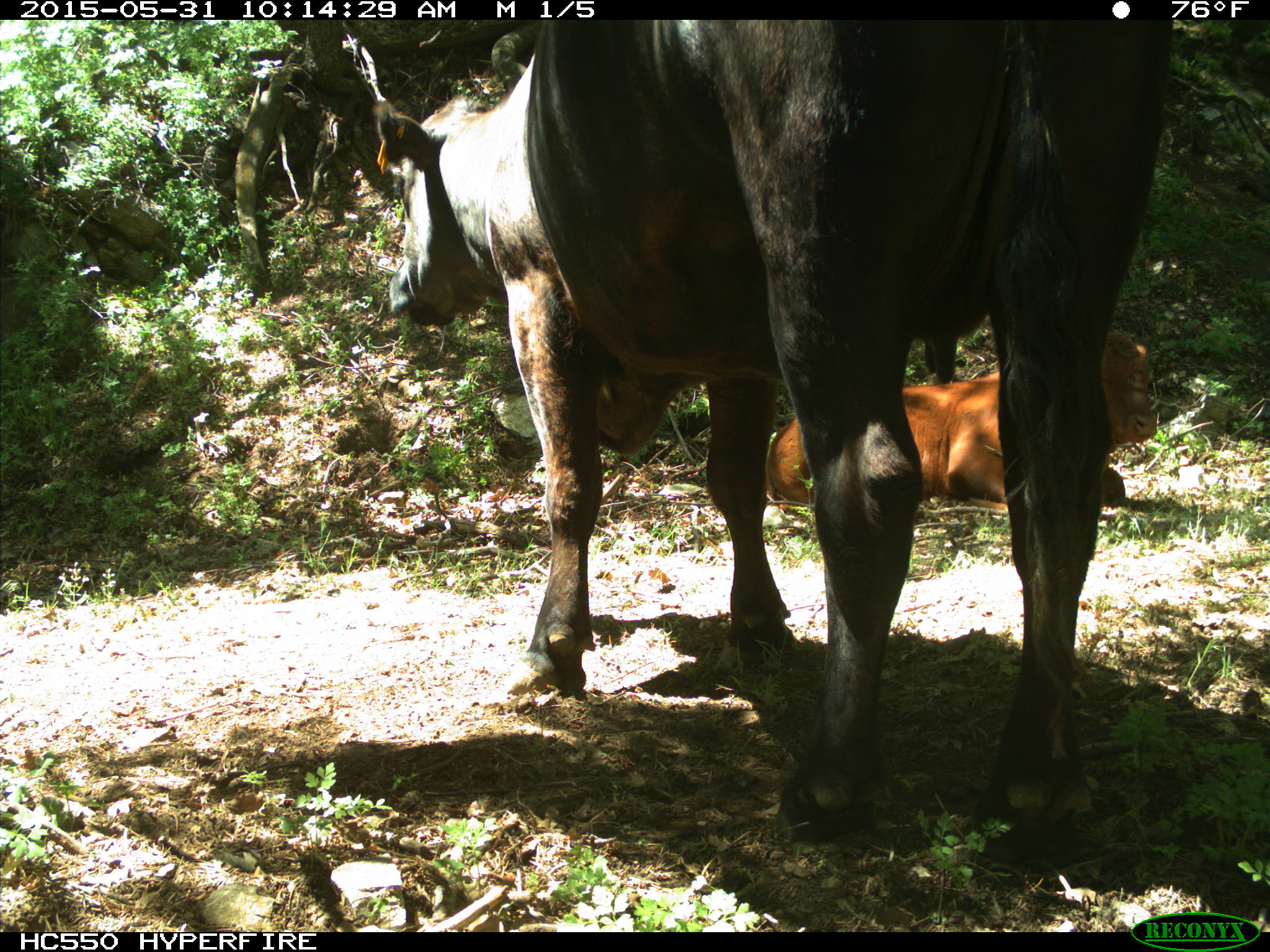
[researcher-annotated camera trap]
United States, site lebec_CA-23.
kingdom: Animalia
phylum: Chordata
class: Mammalia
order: Artiodactyla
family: Bovidae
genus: Bos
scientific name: Bos taurus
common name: domestic cow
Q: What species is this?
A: Bos taurus (domestic cow).